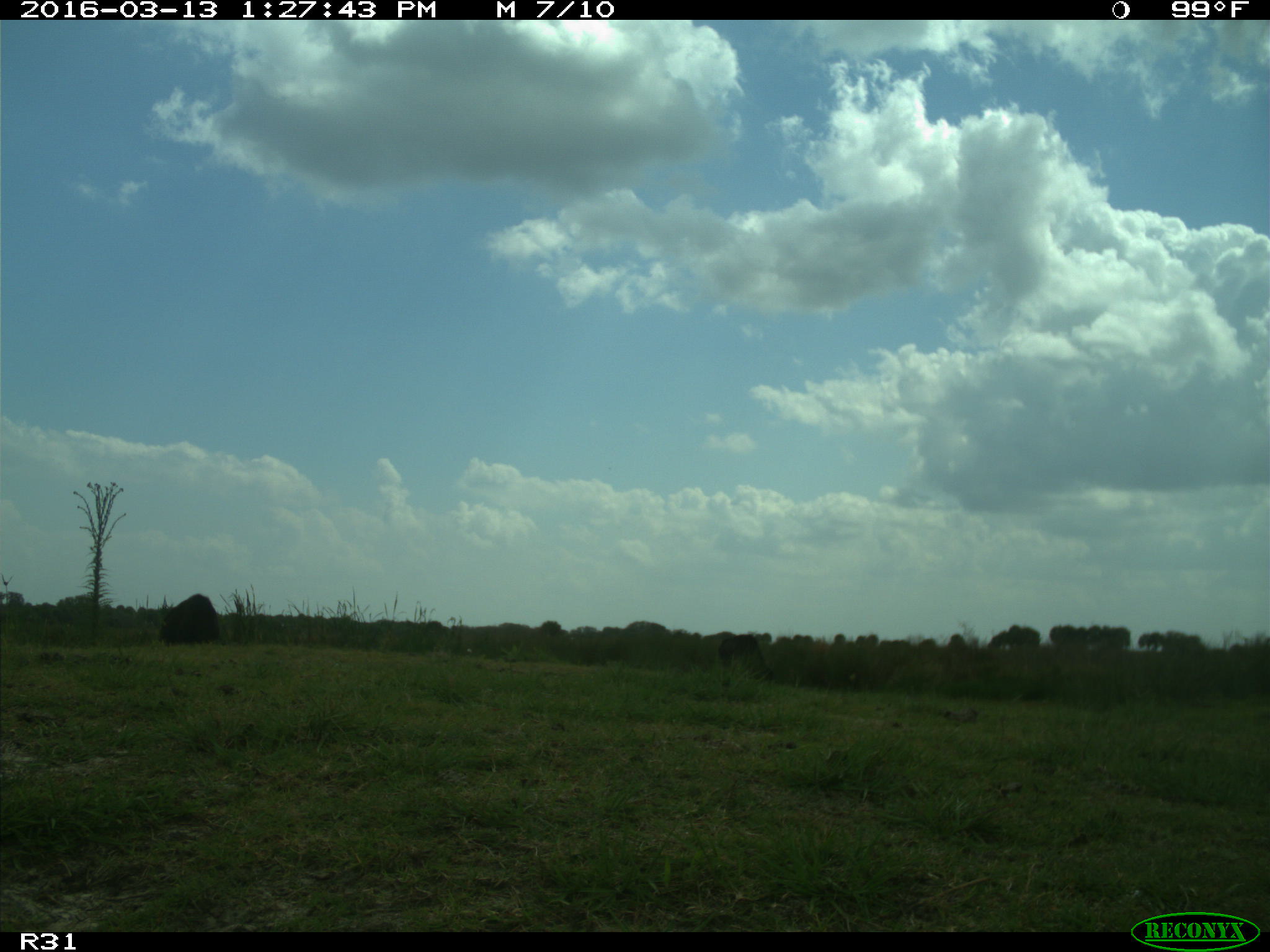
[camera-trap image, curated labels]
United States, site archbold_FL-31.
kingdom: Animalia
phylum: Chordata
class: Mammalia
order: Artiodactyla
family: Bovidae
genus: Bos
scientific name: Bos taurus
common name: domestic cow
Bos taurus (domestic cow).